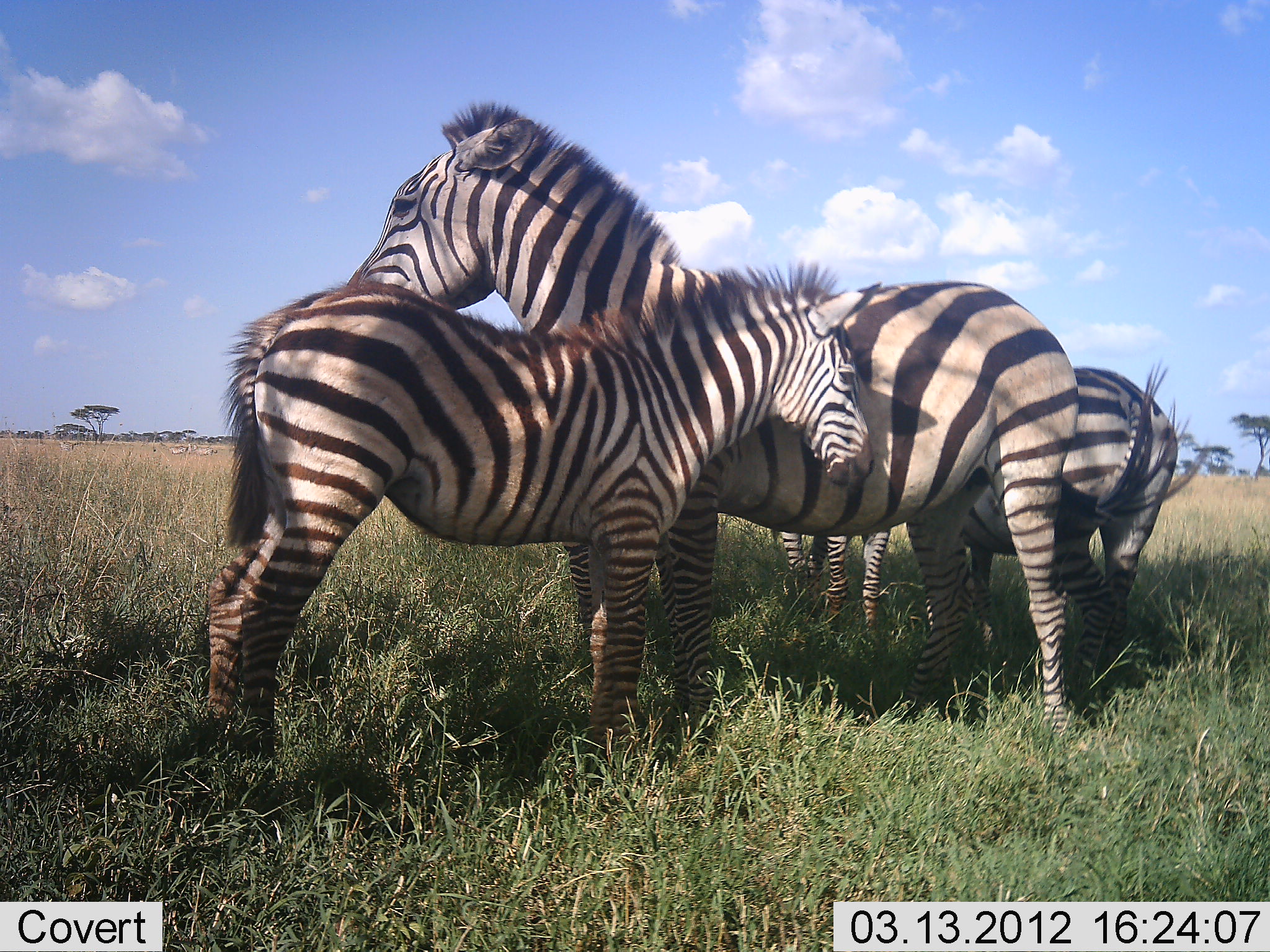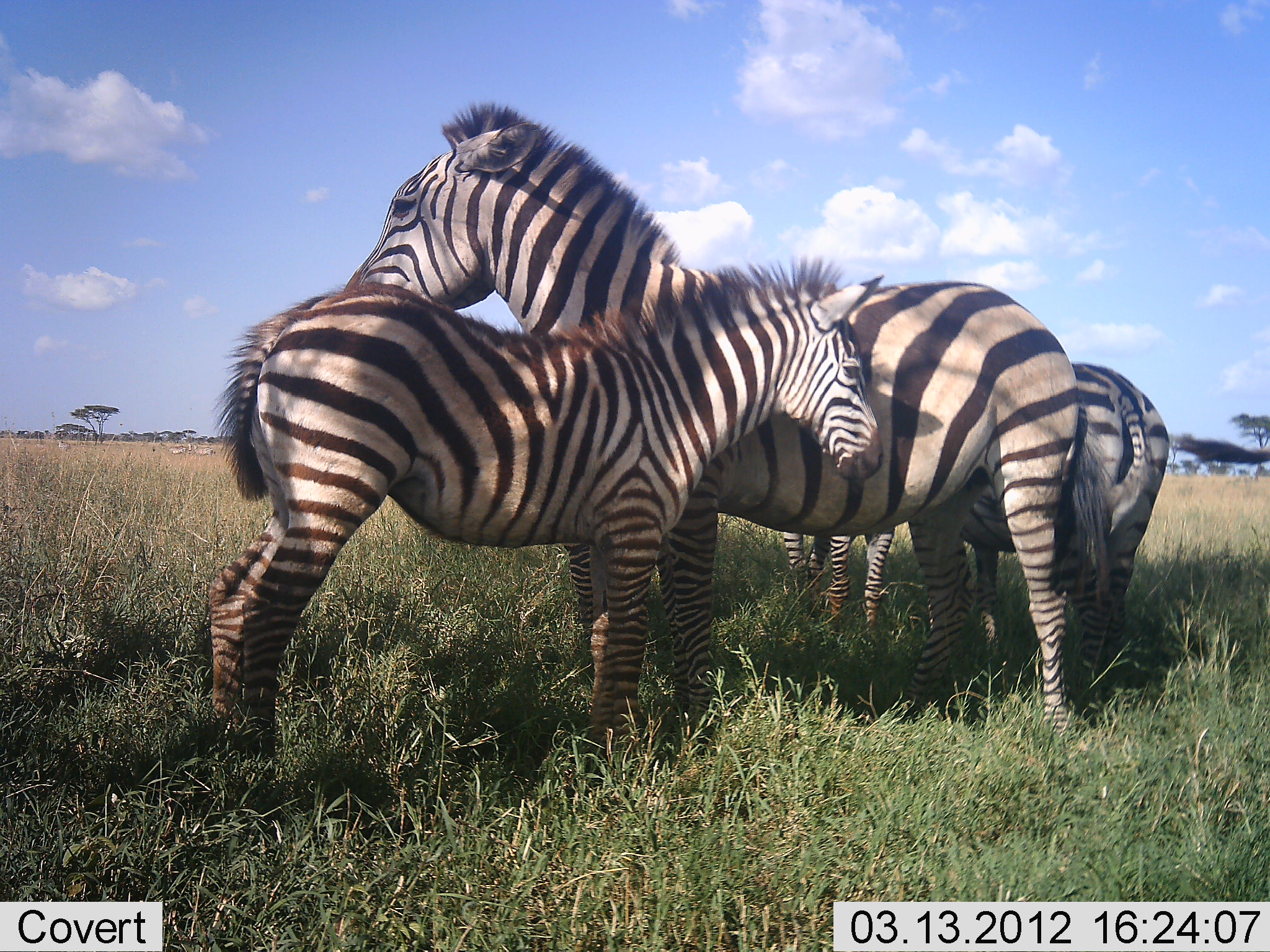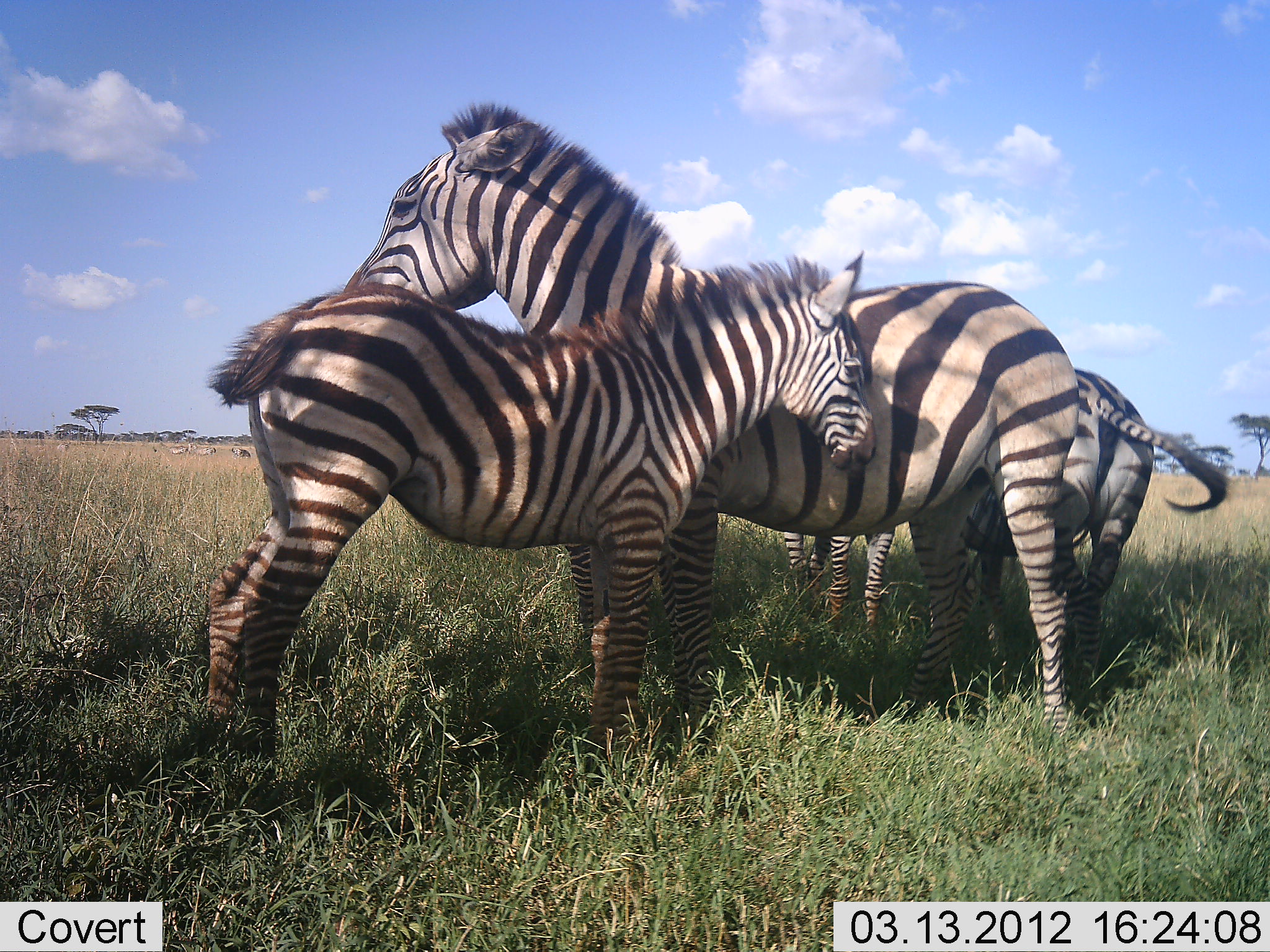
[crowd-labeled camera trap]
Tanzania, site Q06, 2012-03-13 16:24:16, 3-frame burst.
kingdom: Animalia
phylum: Chordata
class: Mammalia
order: Perissodactyla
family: Equidae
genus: Equus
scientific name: Equus quagga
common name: plains zebra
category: zebra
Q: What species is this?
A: Zebra (plains zebra) (Equus quagga).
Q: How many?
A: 4.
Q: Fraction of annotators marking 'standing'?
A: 100%.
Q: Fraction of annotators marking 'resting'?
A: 0%.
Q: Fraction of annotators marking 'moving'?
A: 0%.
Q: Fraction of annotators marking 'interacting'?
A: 21%.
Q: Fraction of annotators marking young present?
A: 83%.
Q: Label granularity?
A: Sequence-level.